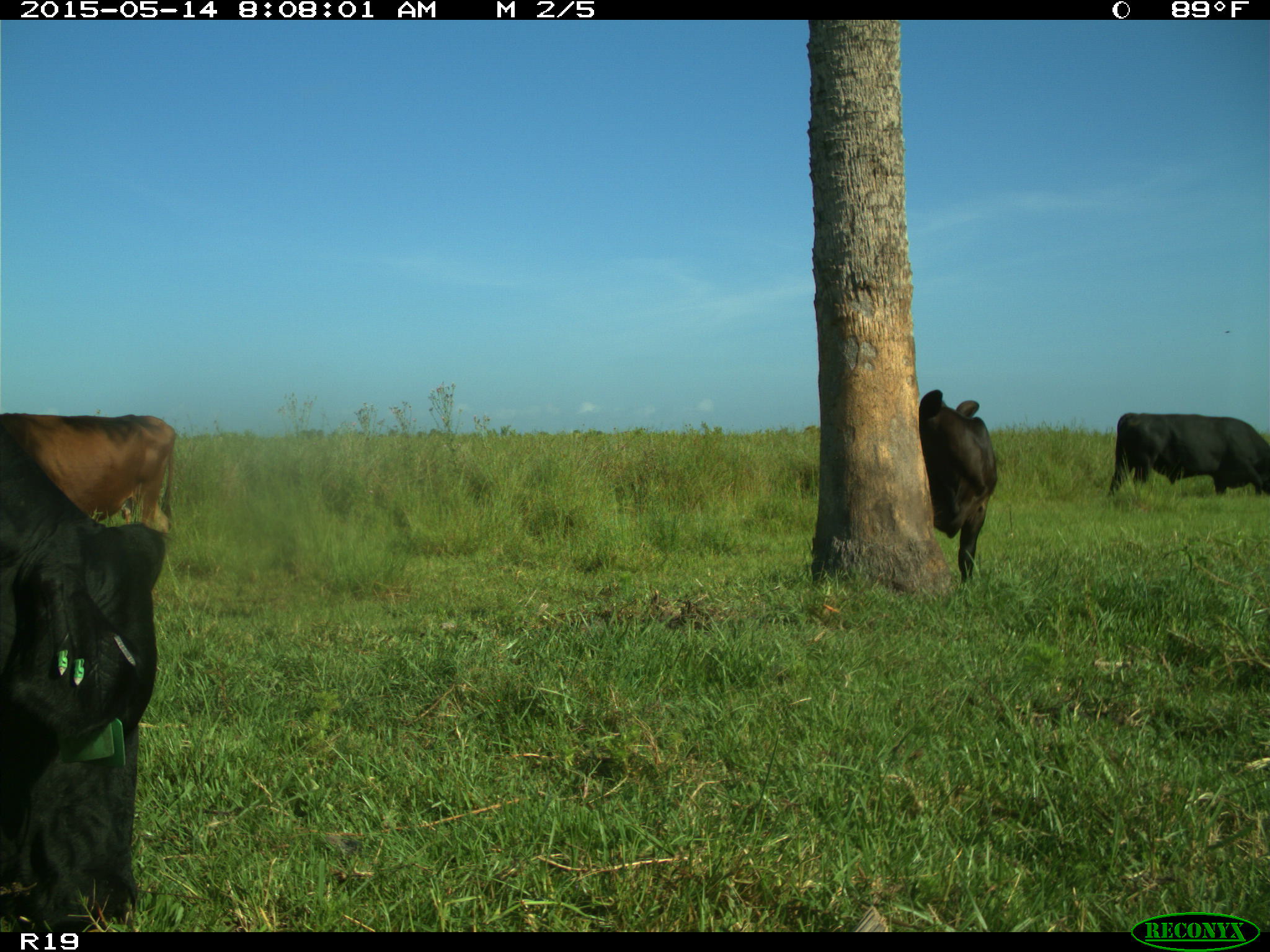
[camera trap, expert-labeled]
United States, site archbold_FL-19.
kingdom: Animalia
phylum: Chordata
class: Mammalia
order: Artiodactyla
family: Bovidae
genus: Bos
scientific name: Bos taurus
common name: domestic cow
Bos taurus (domestic cow).